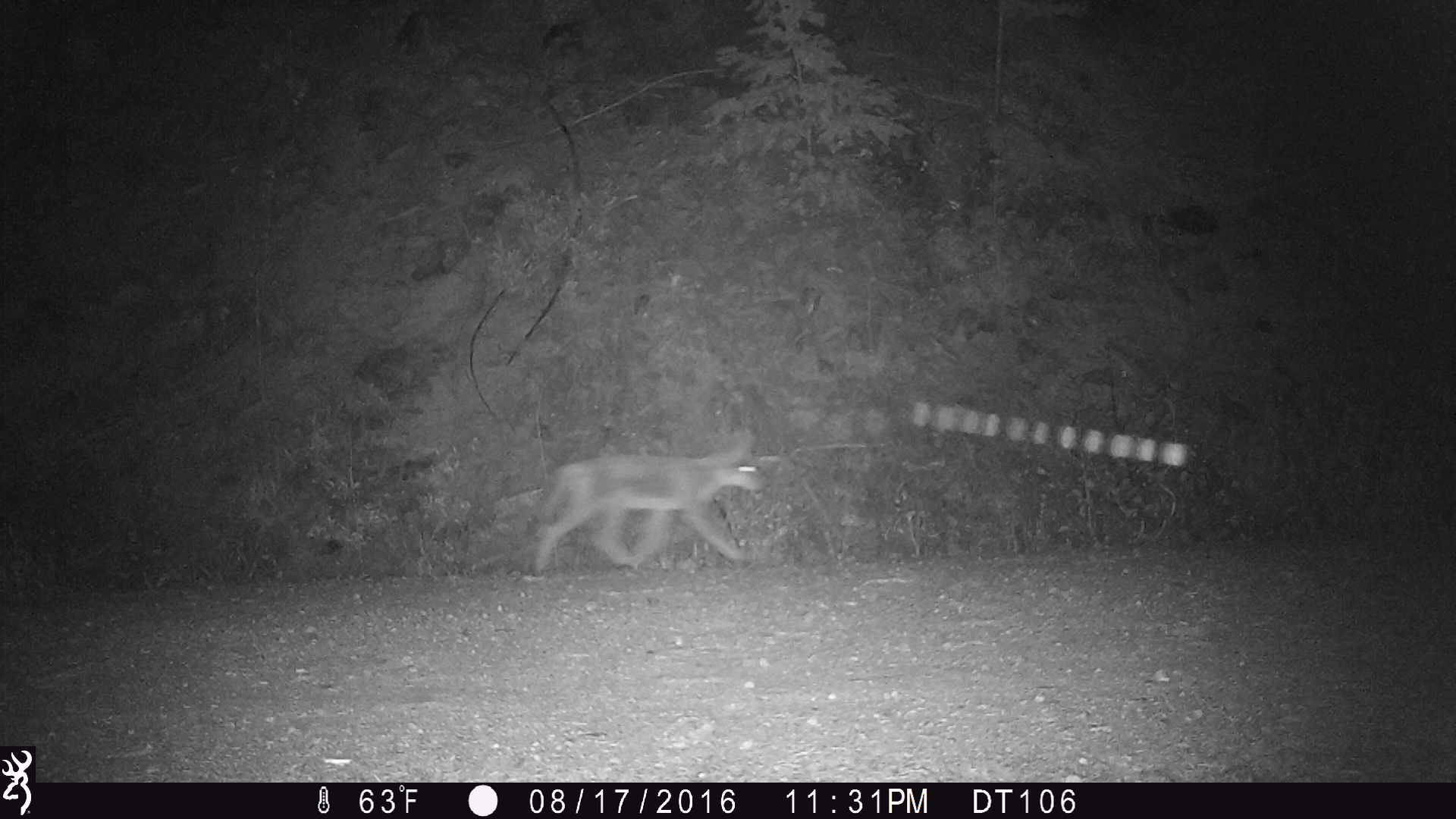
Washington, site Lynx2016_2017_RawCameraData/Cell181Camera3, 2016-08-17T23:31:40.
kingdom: Animalia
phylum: Chordata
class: Mammalia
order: Carnivora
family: Canidae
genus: Canis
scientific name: Canis latrans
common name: coyote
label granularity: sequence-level